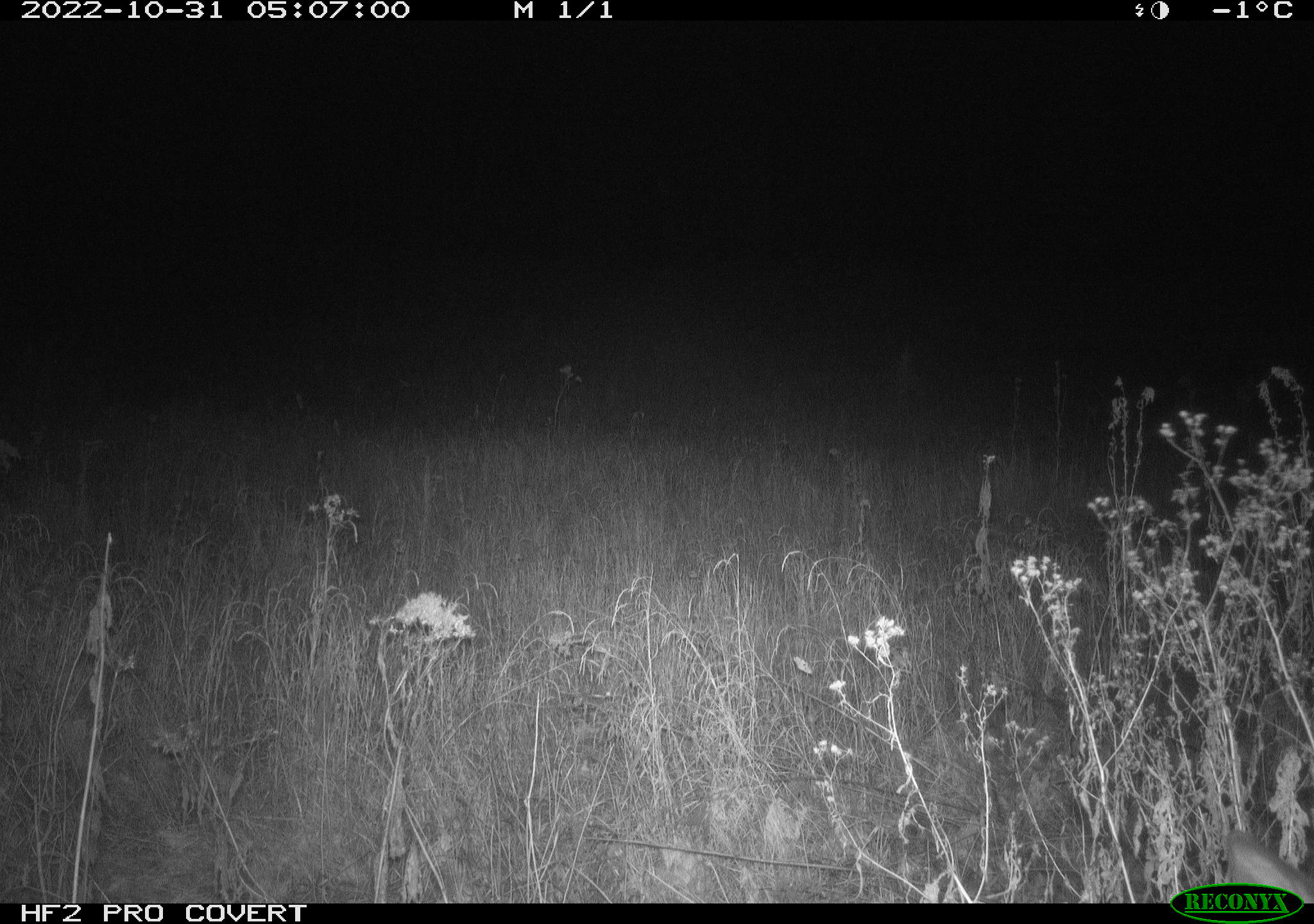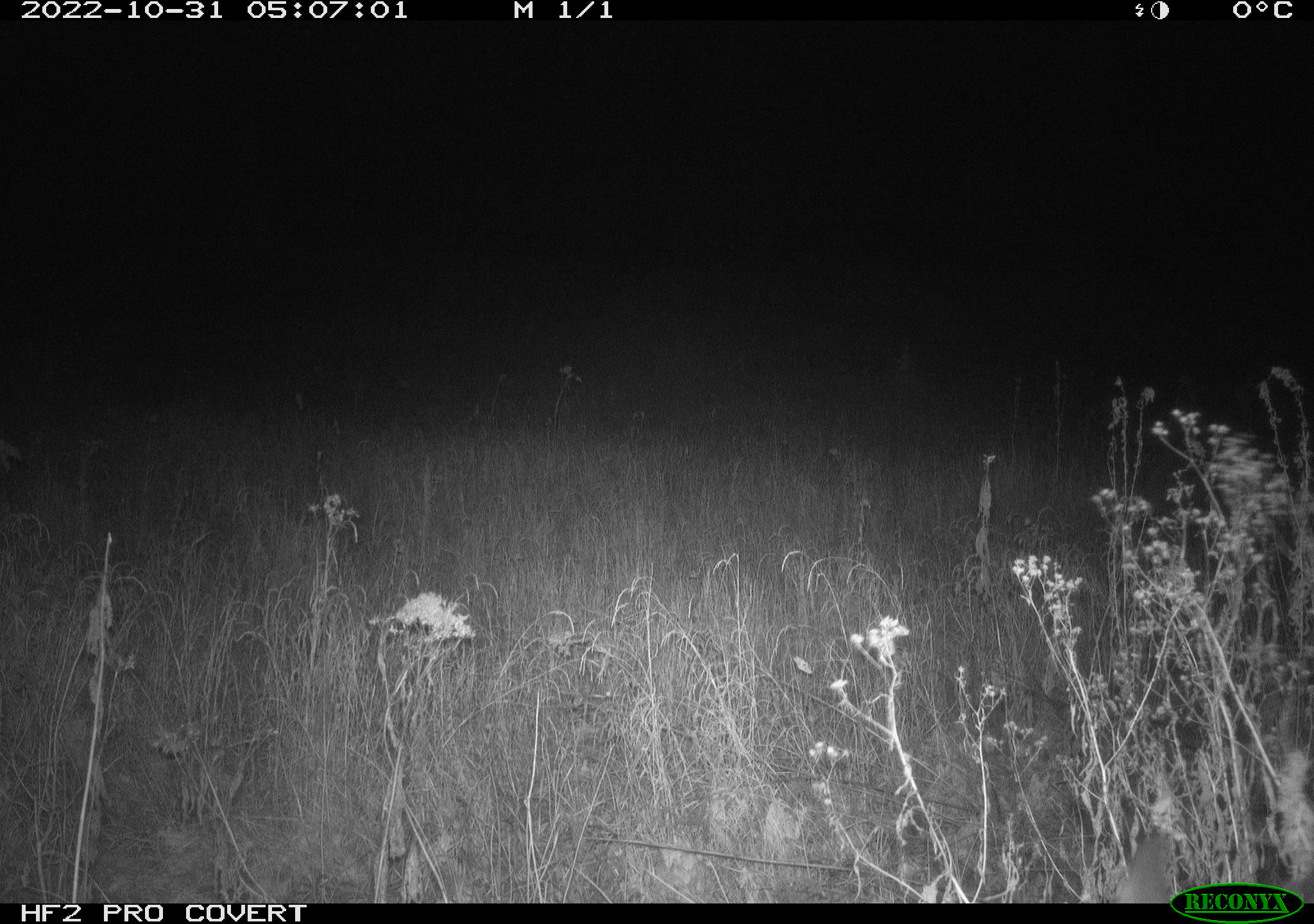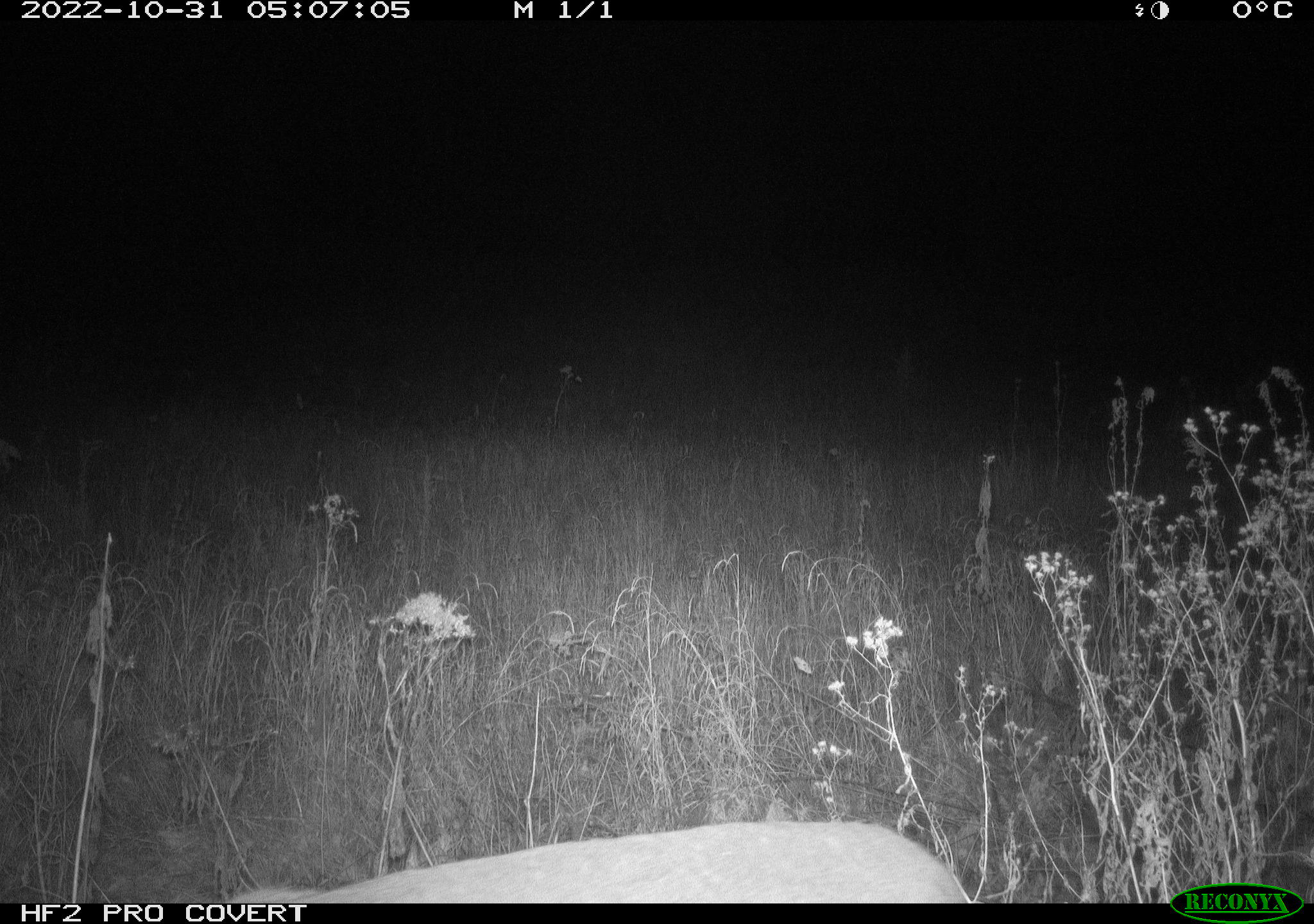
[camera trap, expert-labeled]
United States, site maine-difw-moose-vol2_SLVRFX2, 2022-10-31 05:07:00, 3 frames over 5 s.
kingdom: Animalia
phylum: Chordata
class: Mammalia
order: Artiodactyla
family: Cervidae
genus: Odocoileus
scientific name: Odocoileus virginianus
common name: white-tailed deer